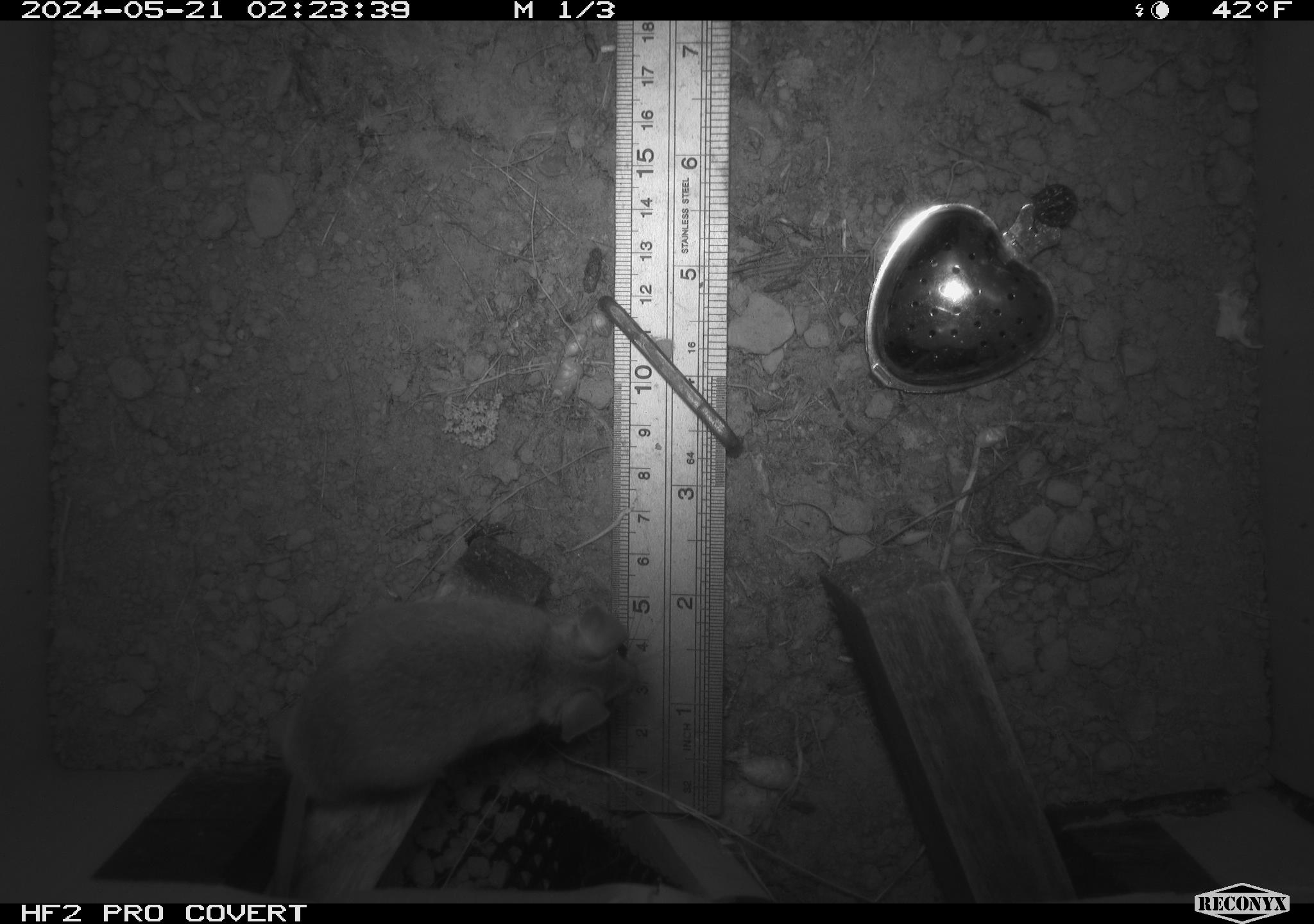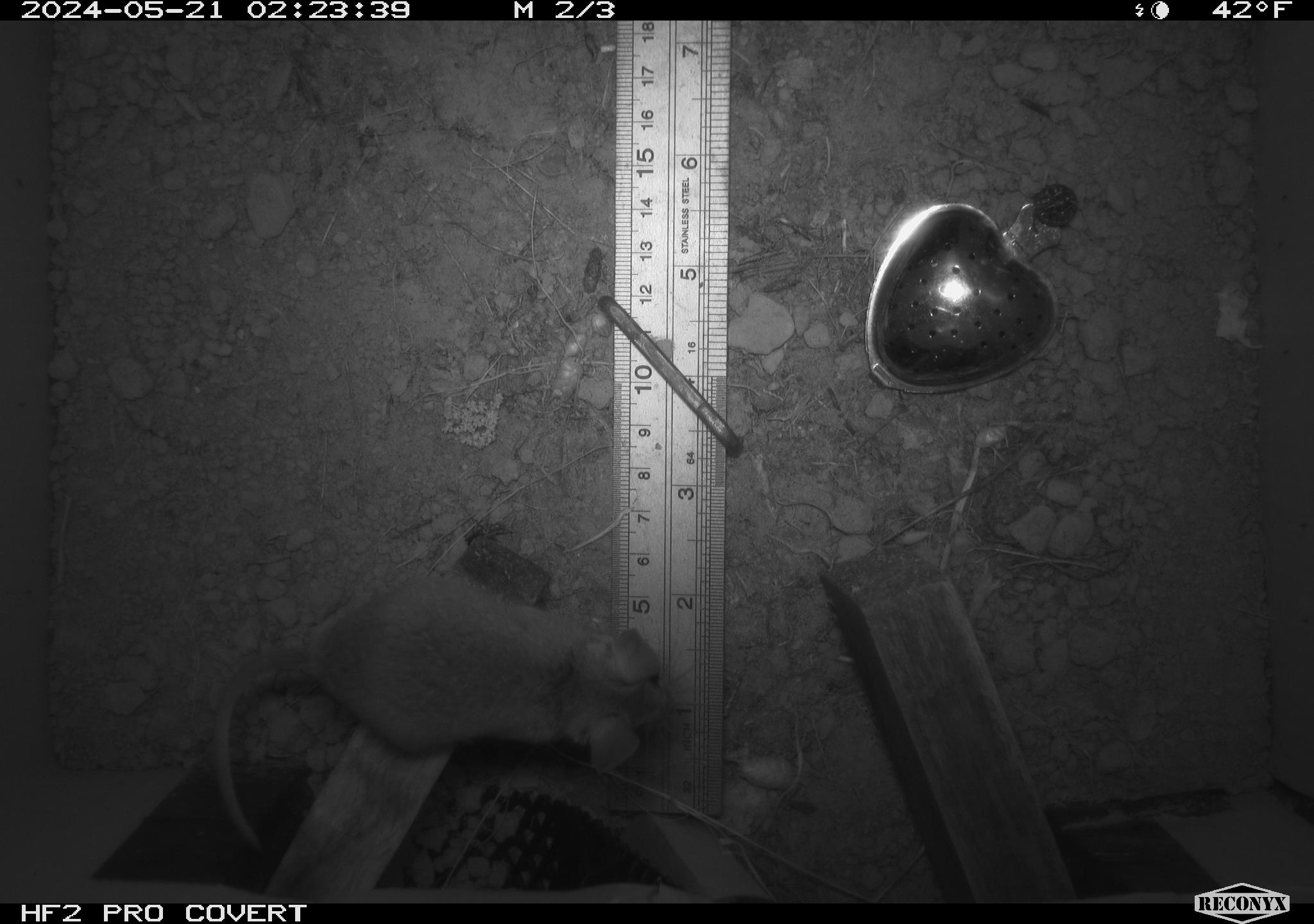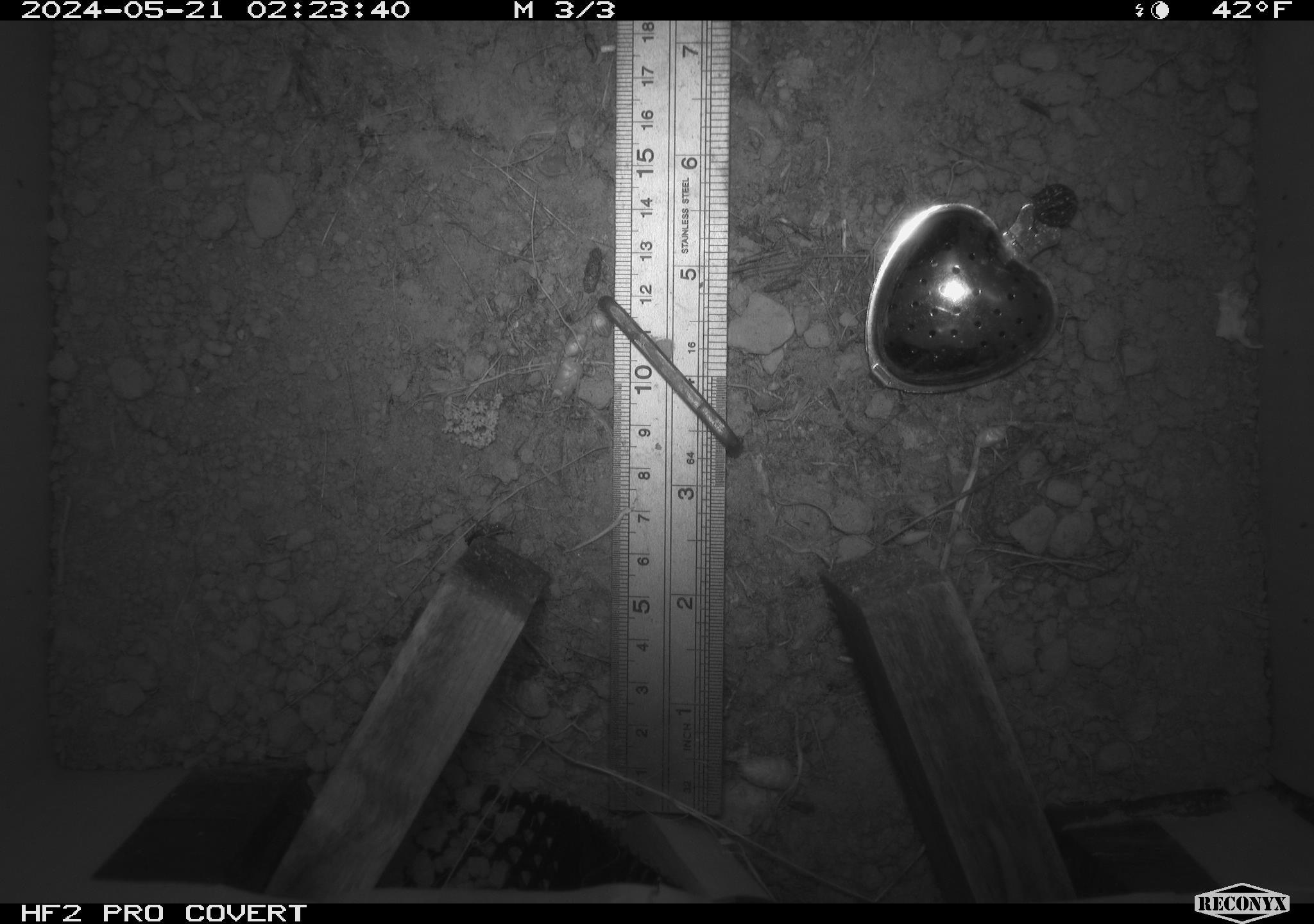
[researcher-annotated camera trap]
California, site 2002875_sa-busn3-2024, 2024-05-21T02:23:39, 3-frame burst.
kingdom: Animalia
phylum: Chordata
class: Mammalia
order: Rodentia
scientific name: Rodentia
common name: mouse species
Mouse species (Rodentia).